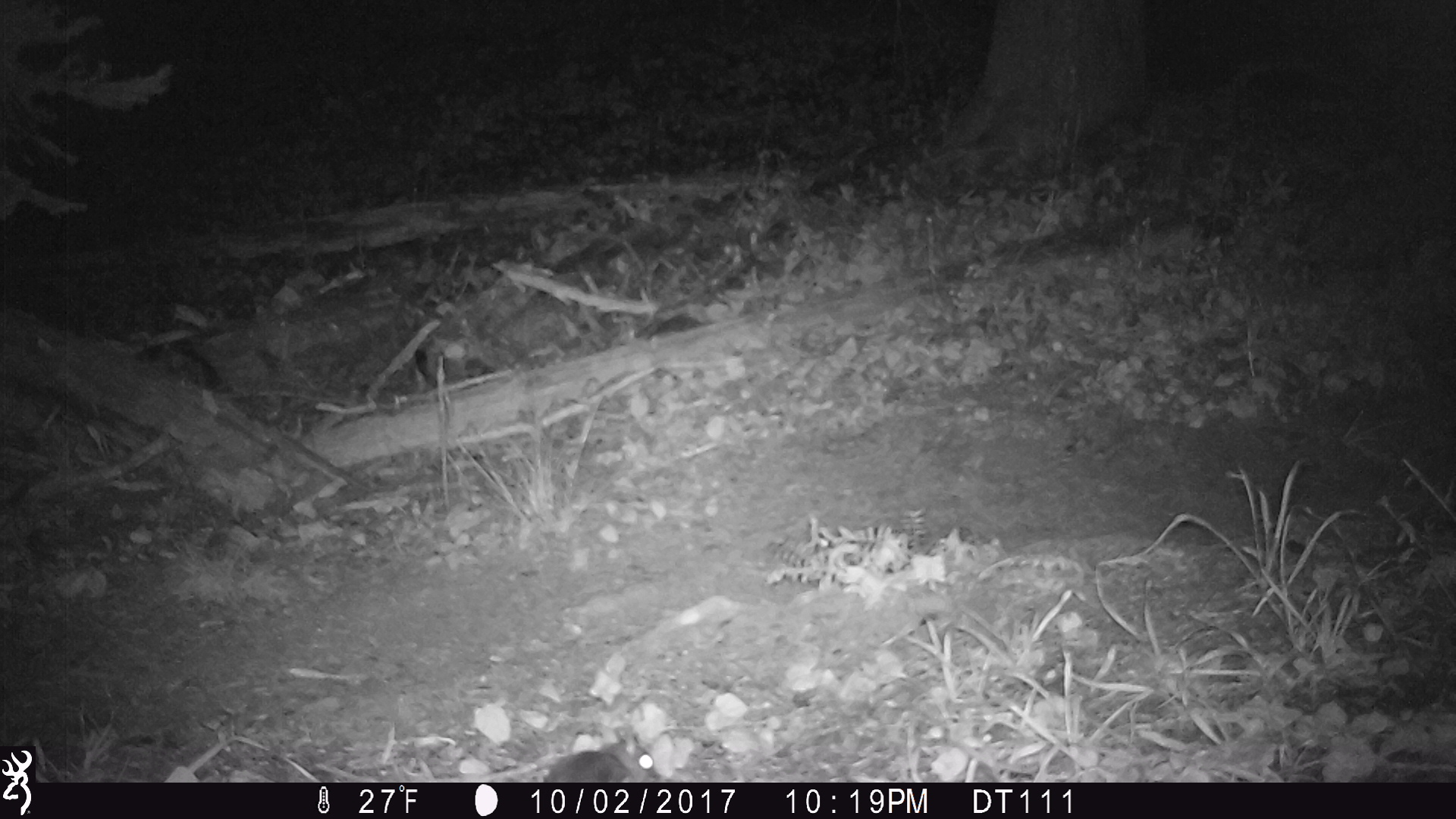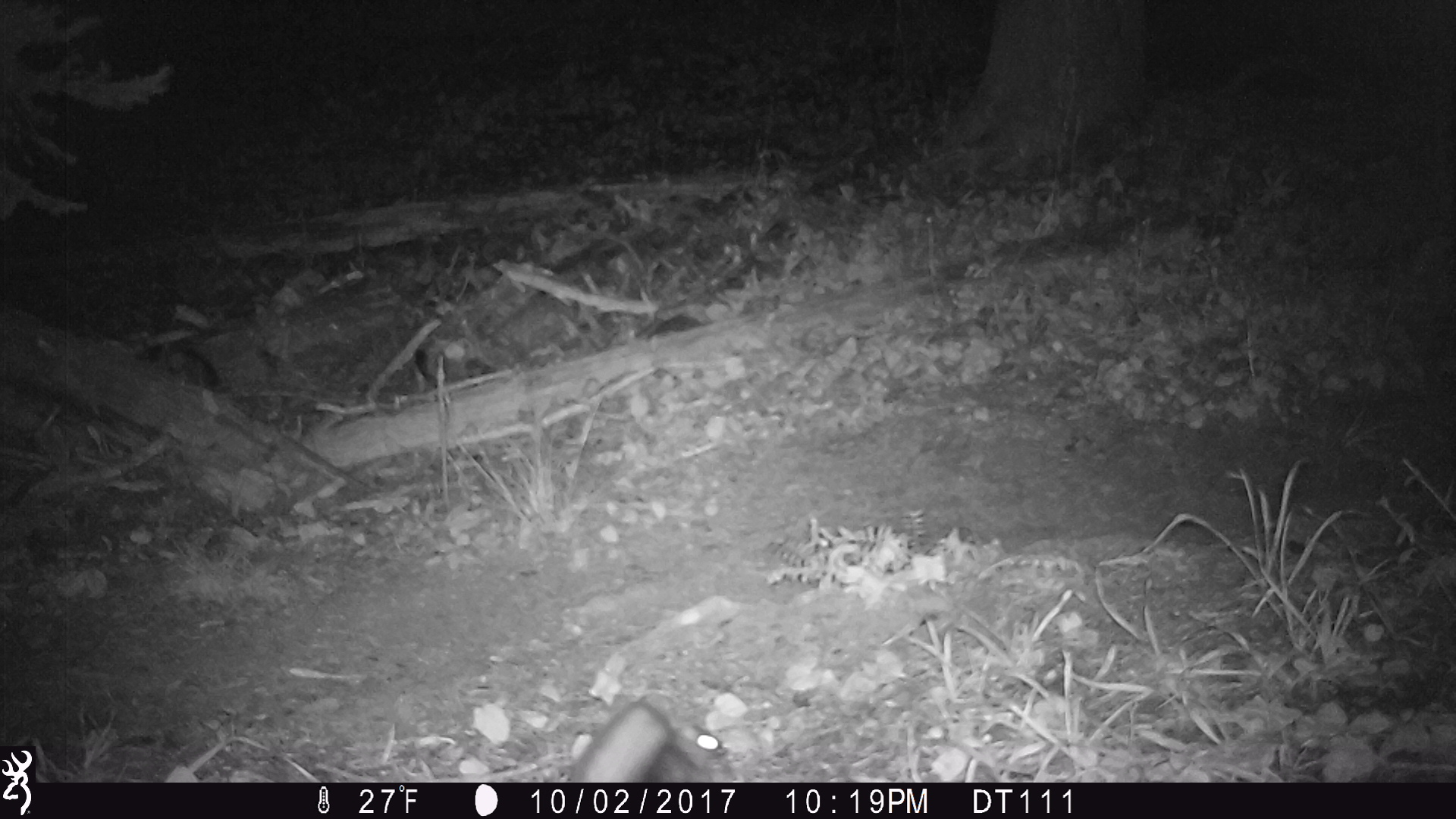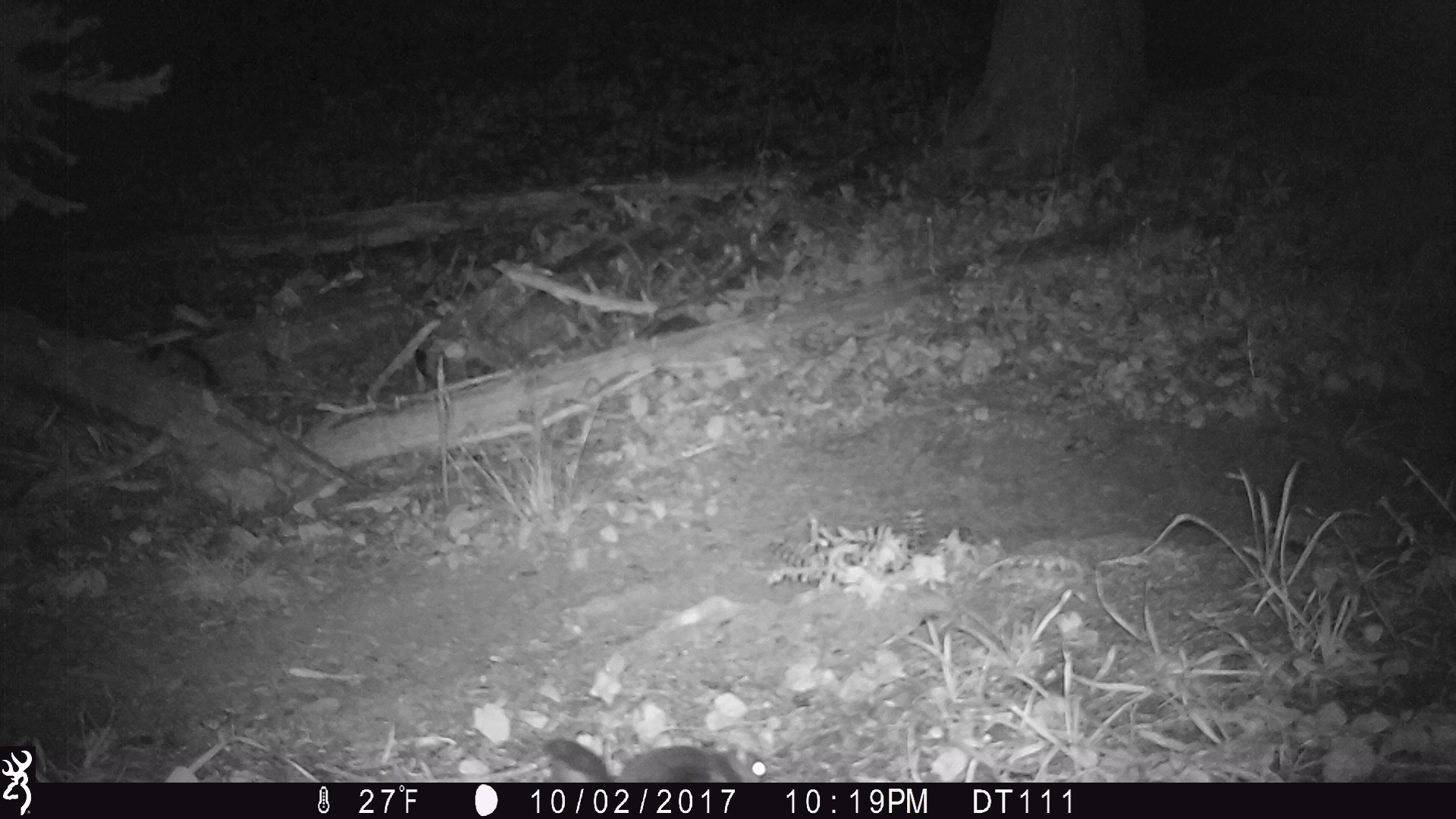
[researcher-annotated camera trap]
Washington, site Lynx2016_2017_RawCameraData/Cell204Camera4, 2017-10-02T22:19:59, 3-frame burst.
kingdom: Animalia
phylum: Chordata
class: Mammalia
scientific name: Mammalia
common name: small mammal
Small mammal (Mammalia). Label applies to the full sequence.